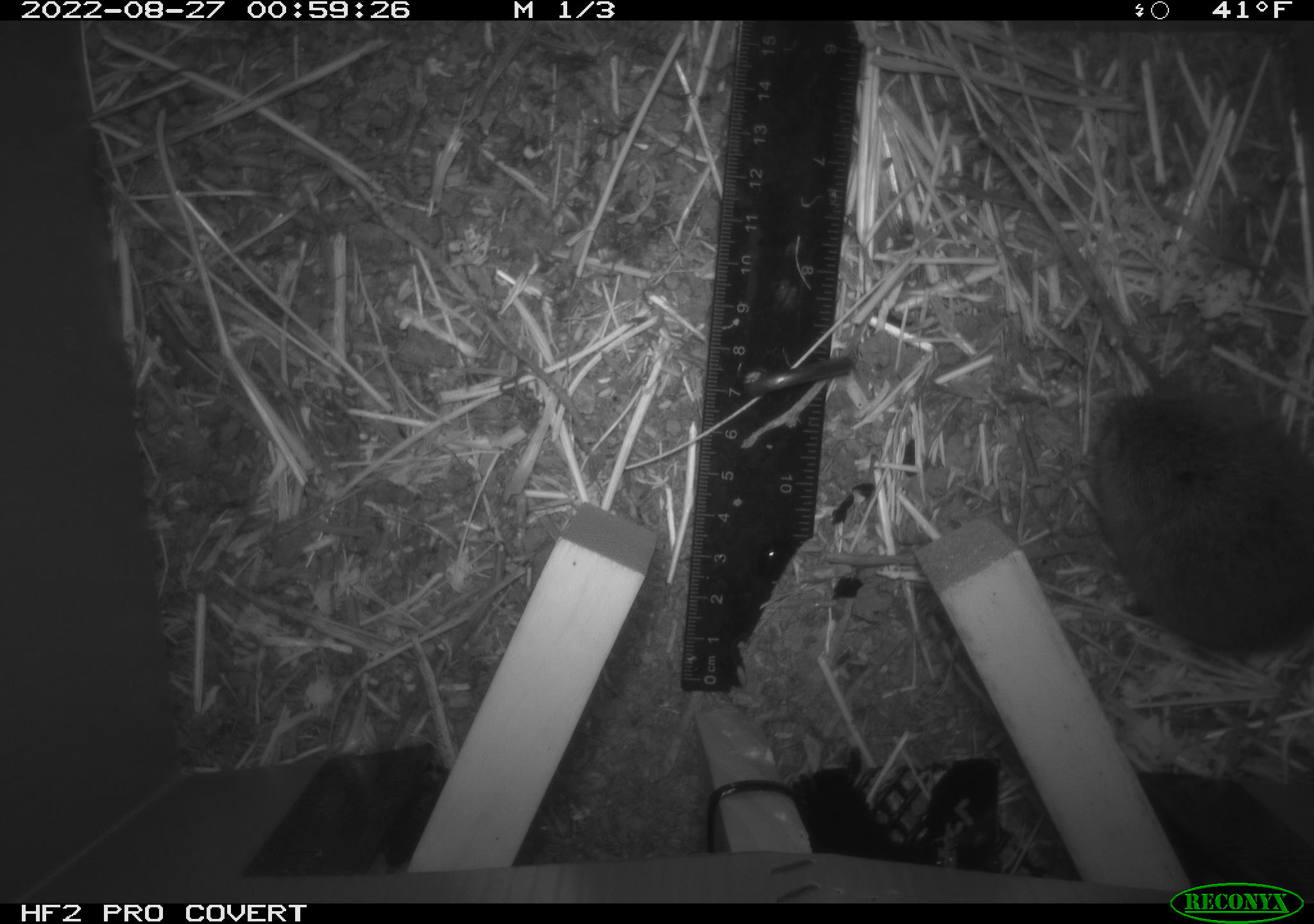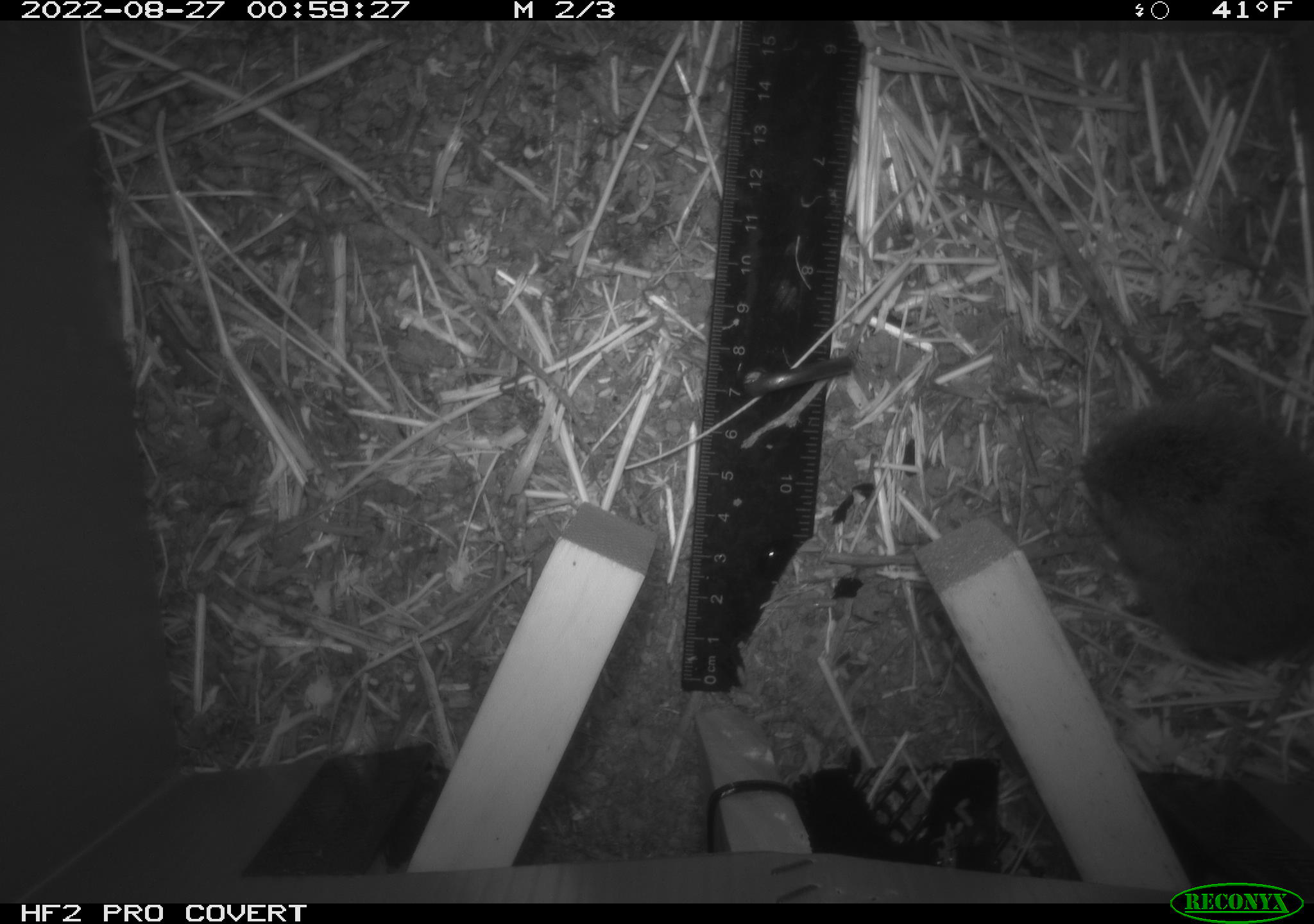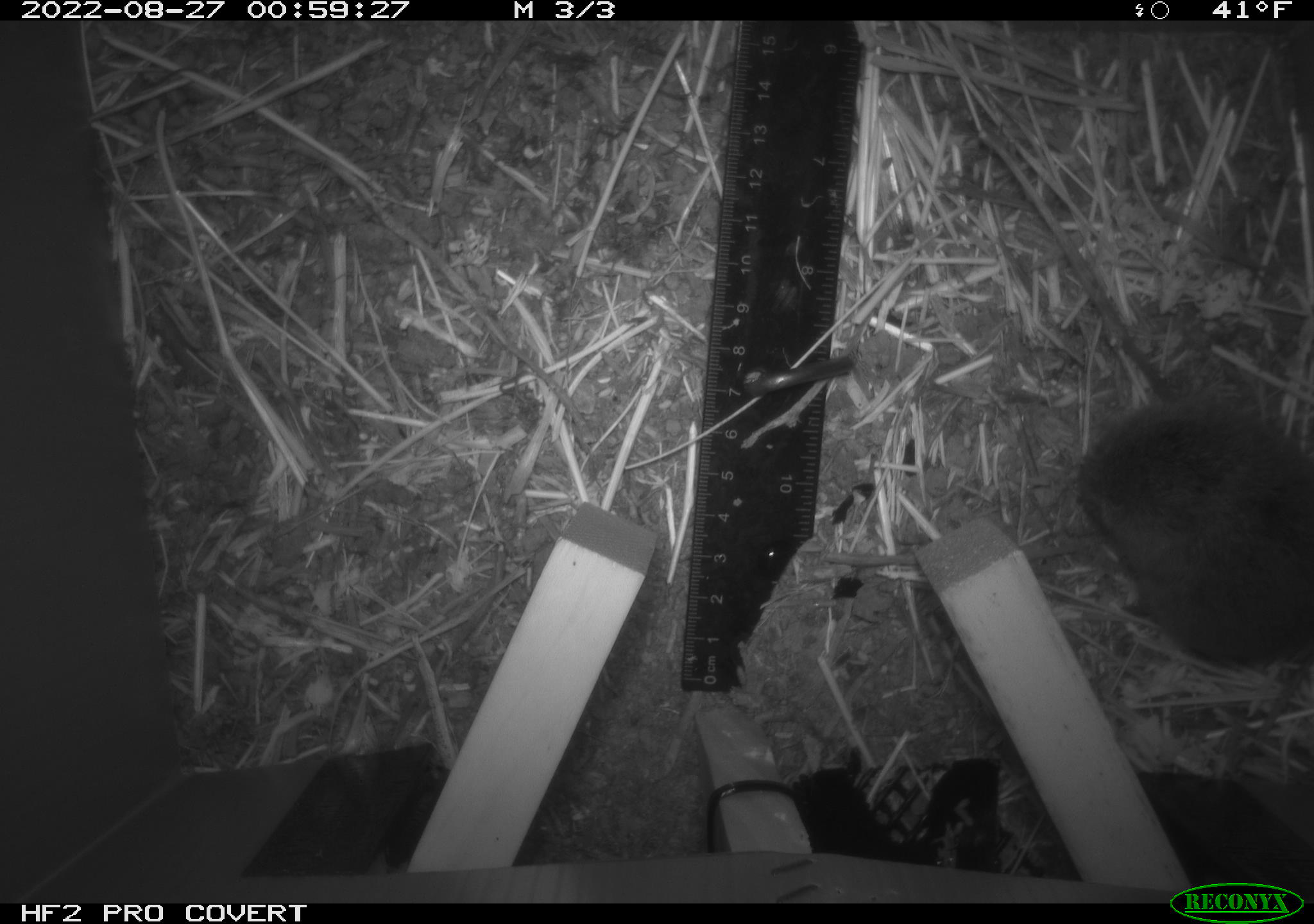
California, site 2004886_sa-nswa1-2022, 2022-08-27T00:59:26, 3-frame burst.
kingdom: Animalia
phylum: Chordata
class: Mammalia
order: Rodentia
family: Cricetidae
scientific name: Cricetidae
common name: hamsters, voles, lemmings, and allies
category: cricetidae family